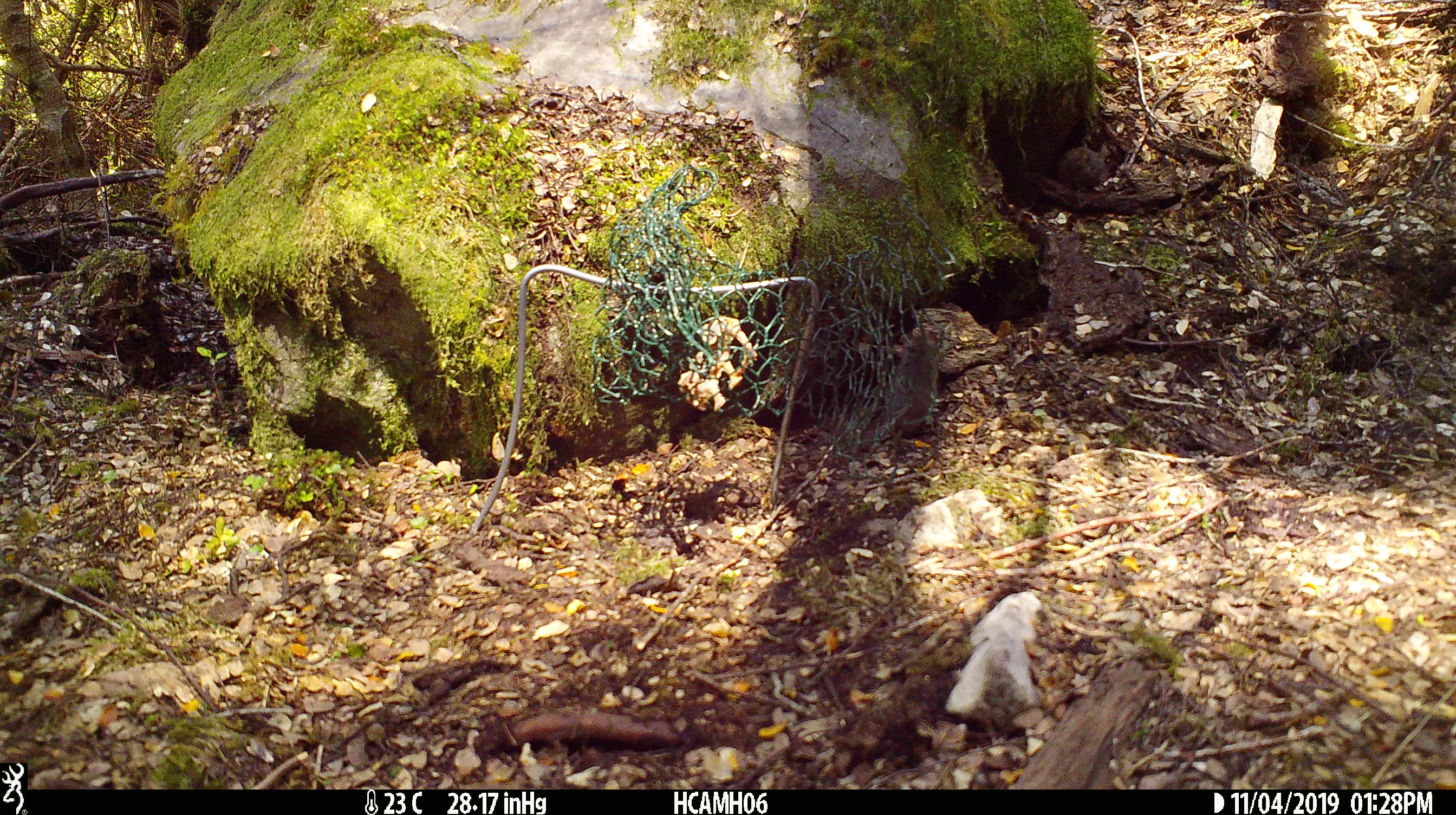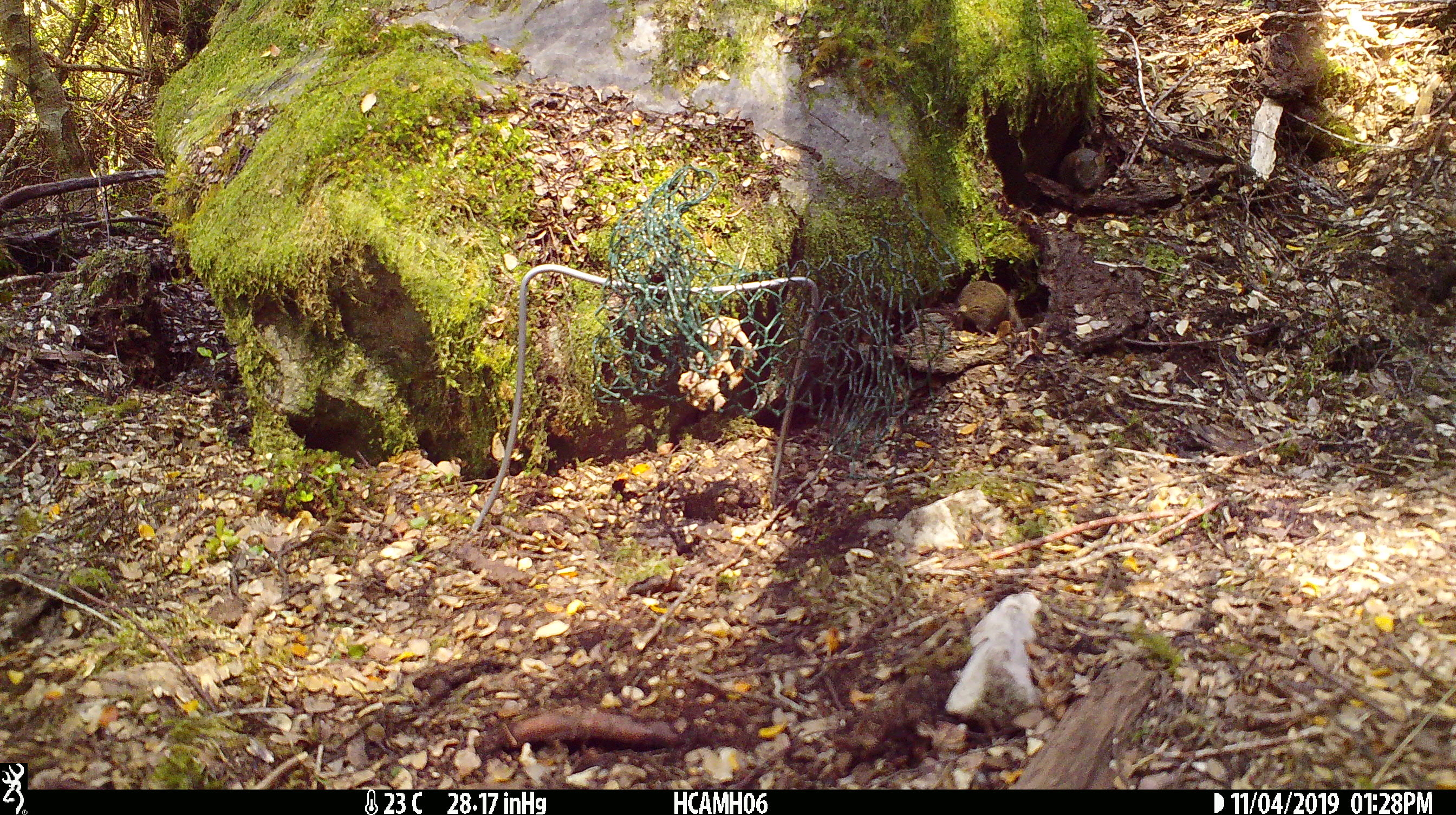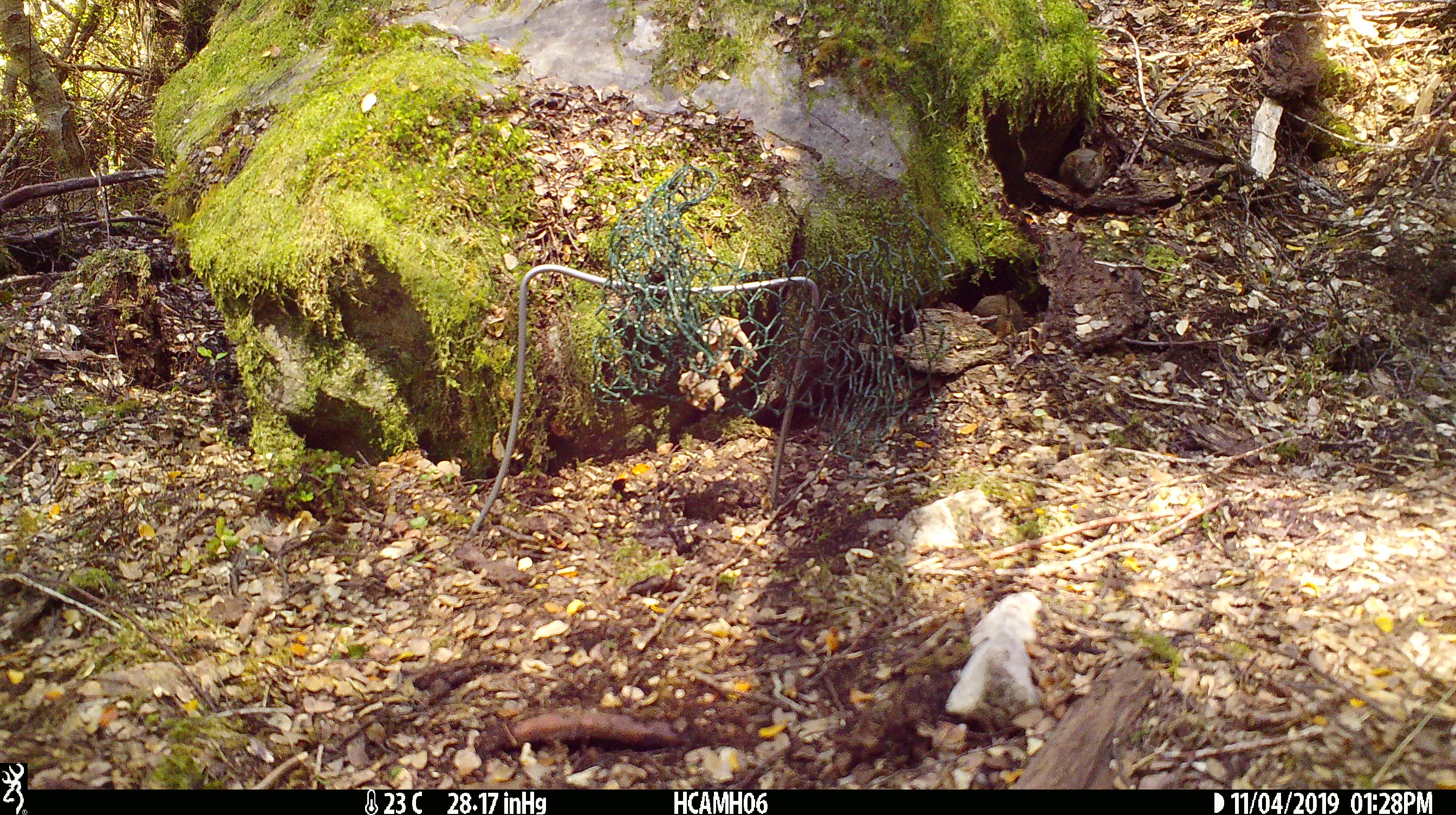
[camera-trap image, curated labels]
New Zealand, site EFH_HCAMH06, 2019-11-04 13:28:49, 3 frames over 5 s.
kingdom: Animalia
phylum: Chordata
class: Mammalia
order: Rodentia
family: Muridae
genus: Mus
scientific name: Mus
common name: mouse